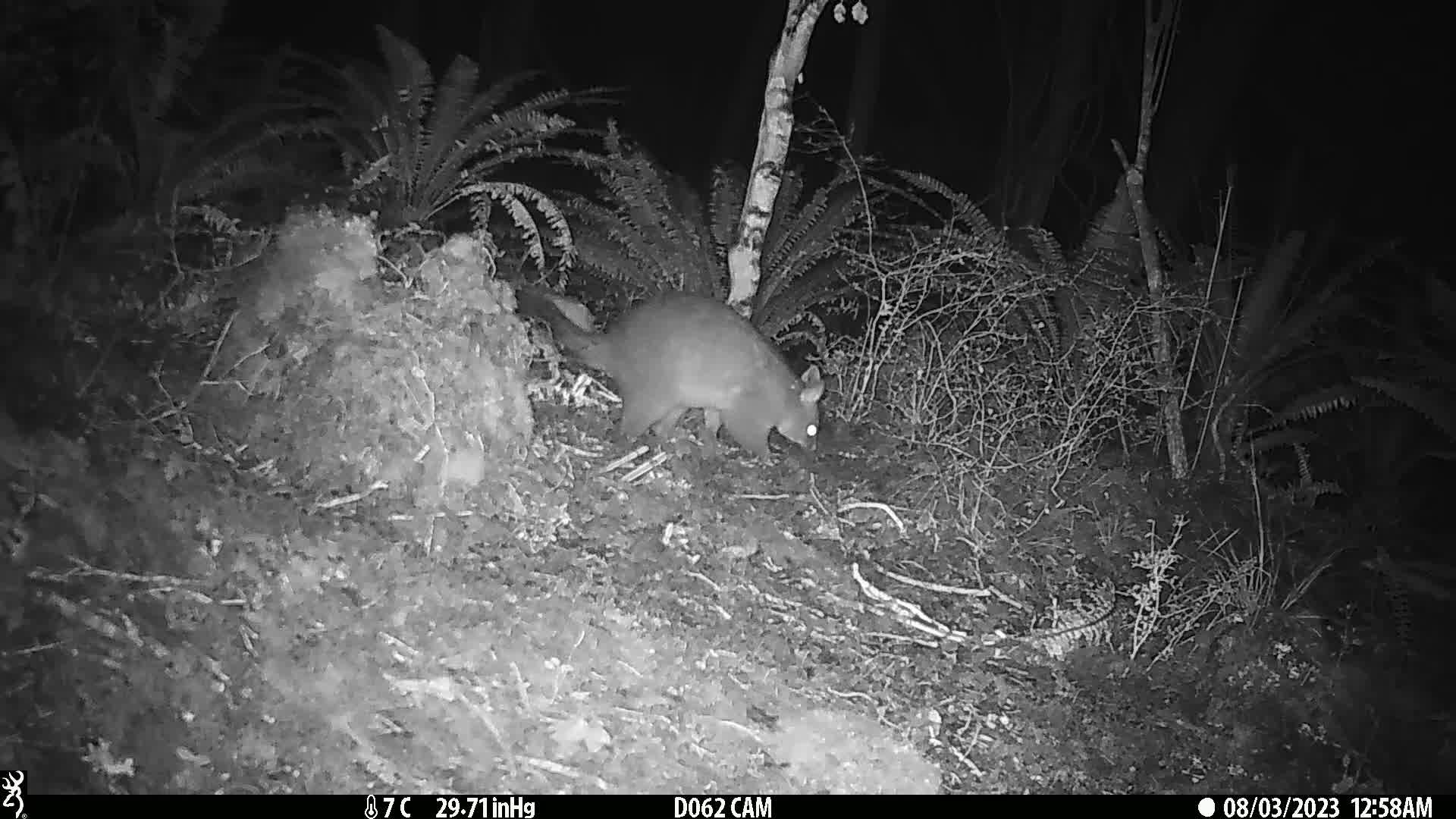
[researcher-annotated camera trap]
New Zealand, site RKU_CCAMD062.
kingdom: Animalia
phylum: Chordata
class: Mammalia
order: Diprotodontia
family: Phalangeridae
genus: Trichosurus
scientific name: Trichosurus vulpecula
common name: common brushtail possum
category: possum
Possum (common brushtail possum) (Trichosurus vulpecula).